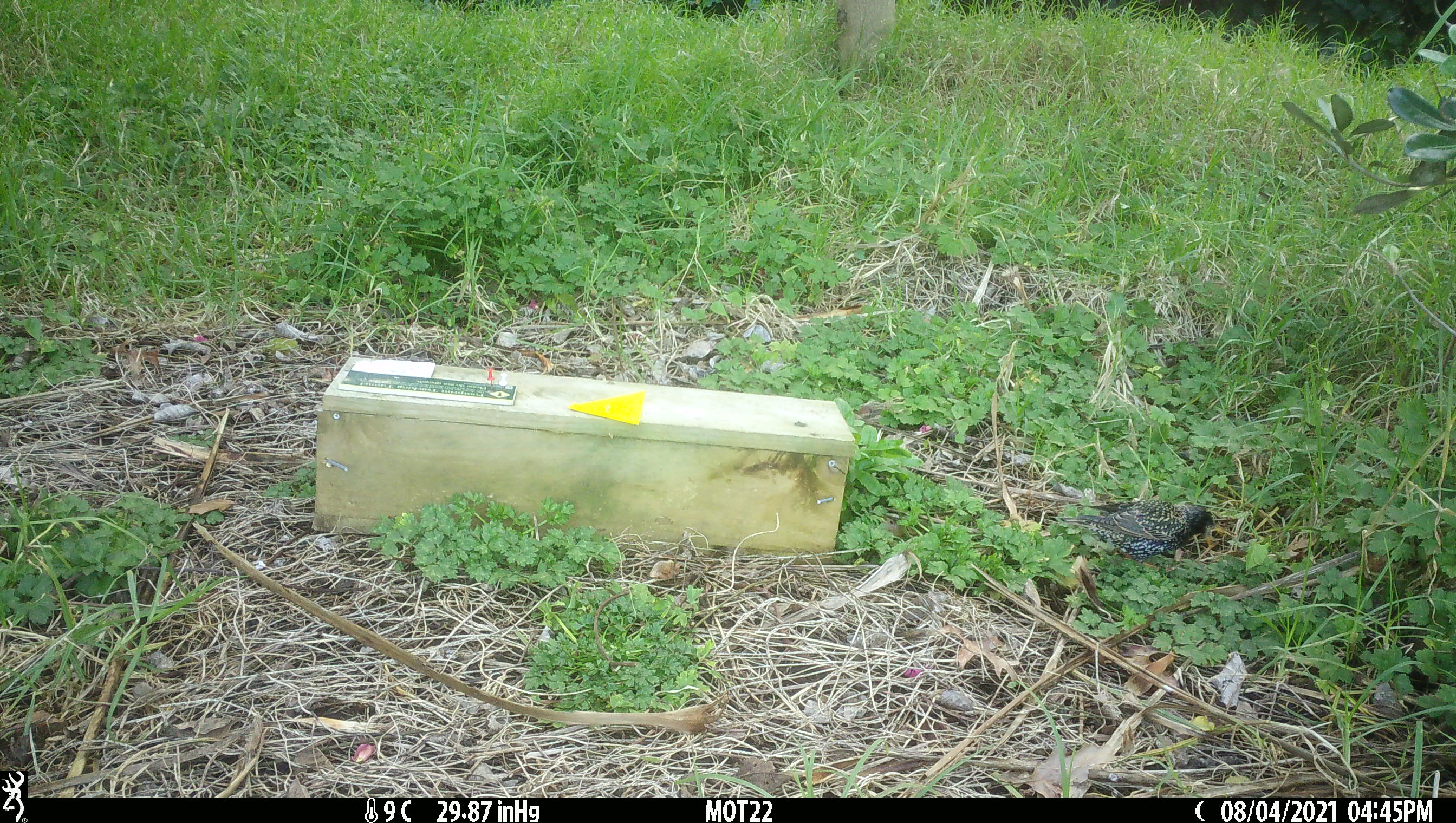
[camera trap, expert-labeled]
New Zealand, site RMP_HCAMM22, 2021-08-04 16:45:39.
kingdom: Animalia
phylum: Chordata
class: Aves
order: Passeriformes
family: Sturnidae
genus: Sturnus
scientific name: Sturnus vulgaris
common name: european starling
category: starling